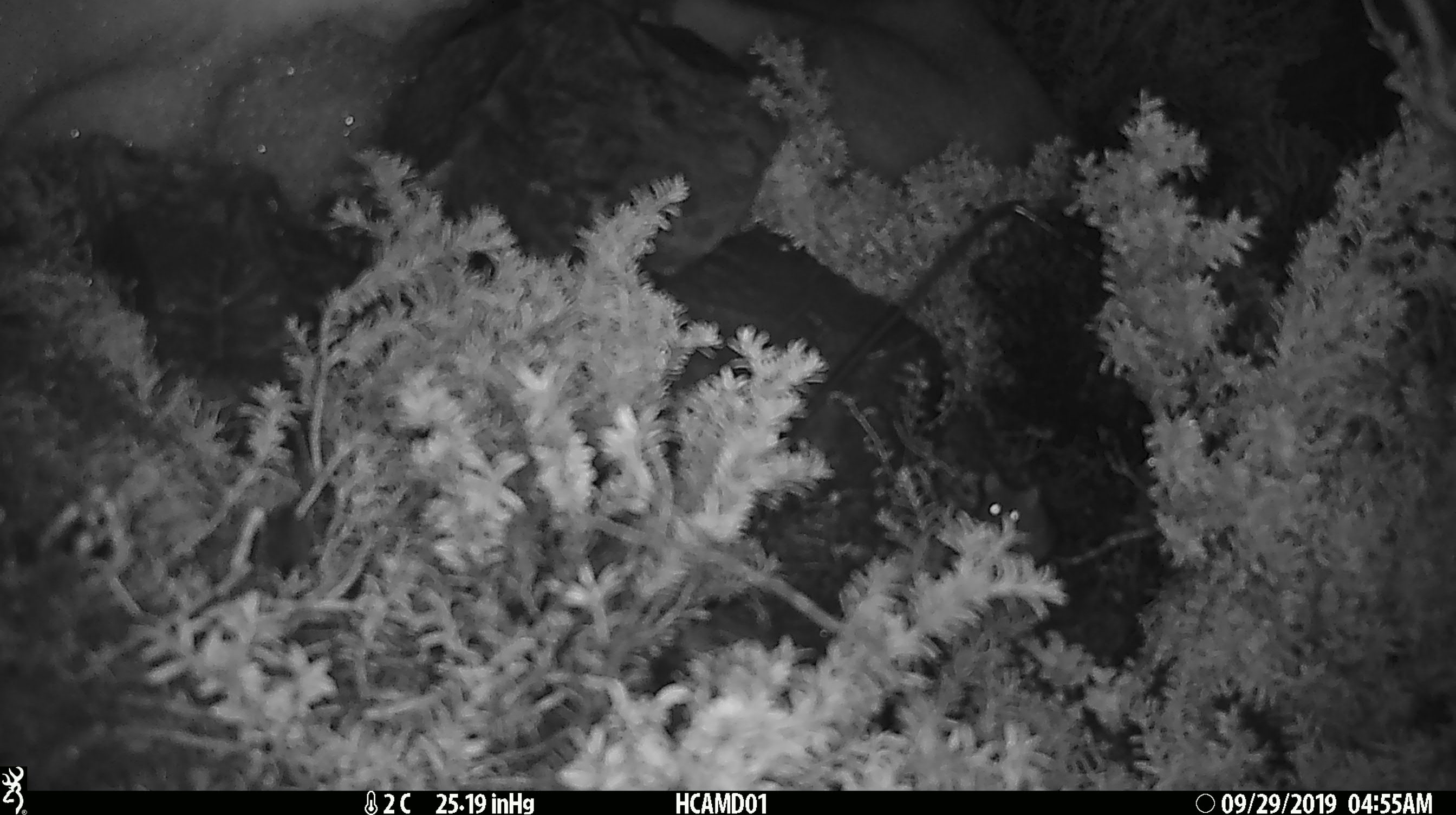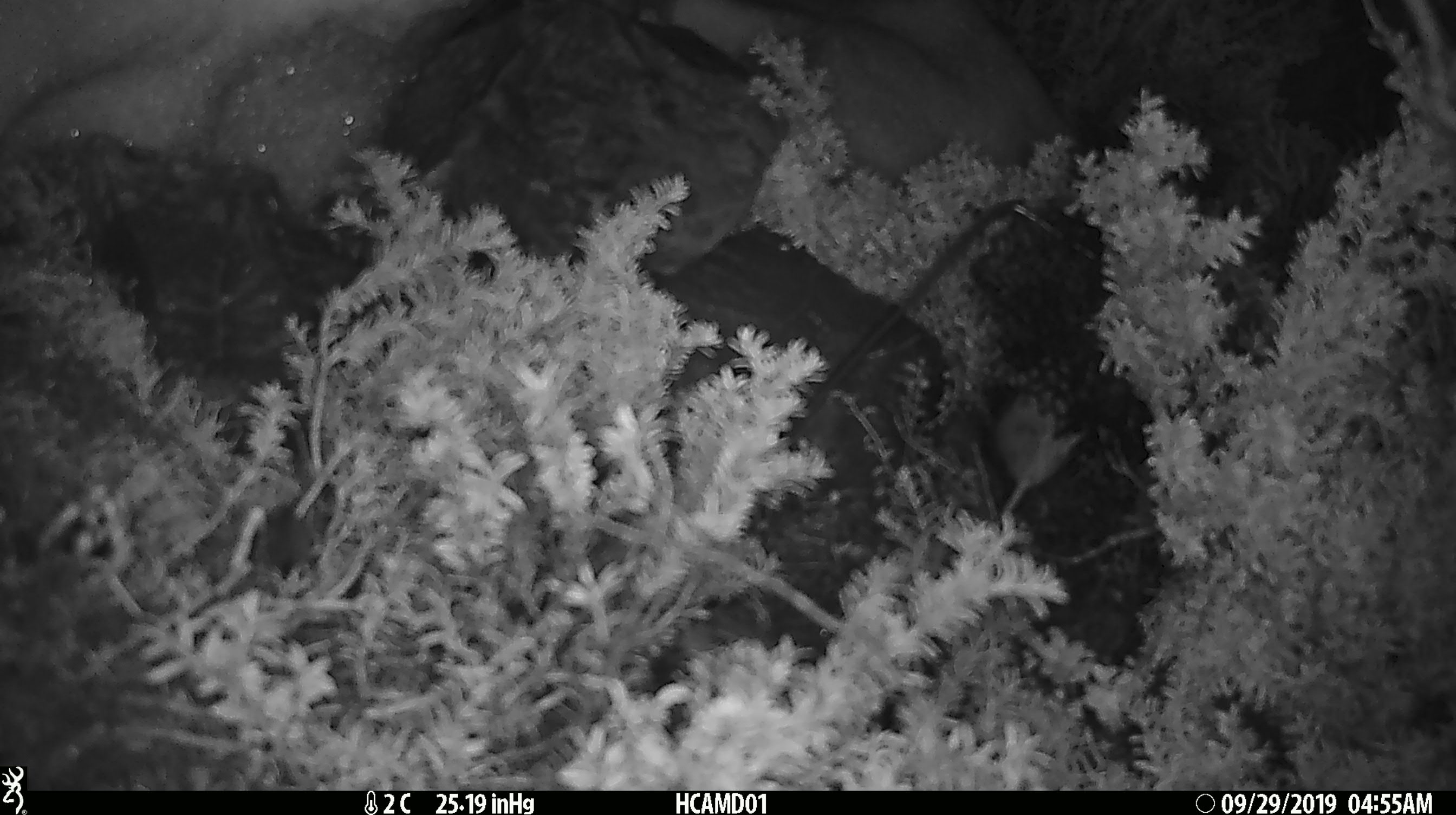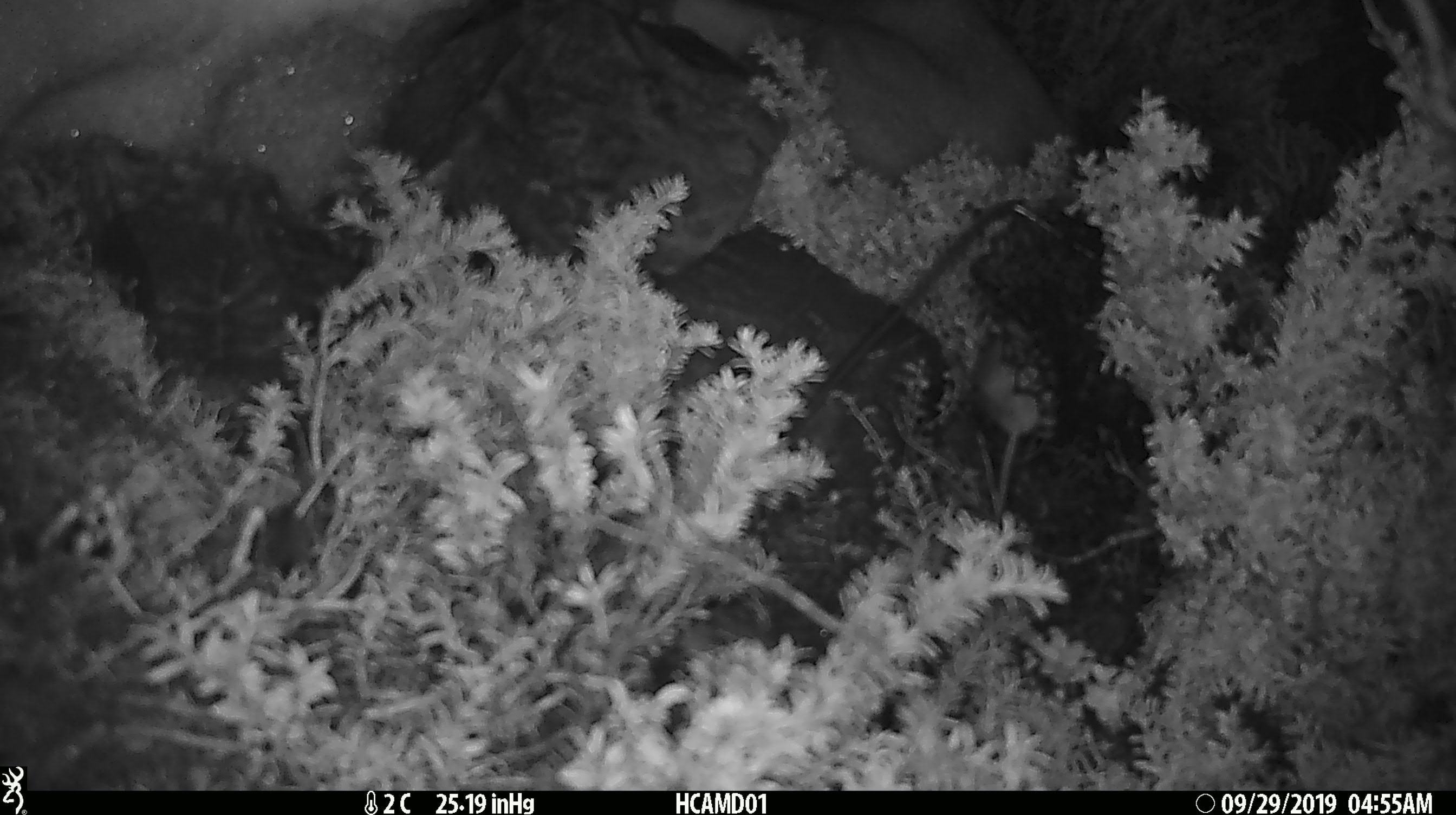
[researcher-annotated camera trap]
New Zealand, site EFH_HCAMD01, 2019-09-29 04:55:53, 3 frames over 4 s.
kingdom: Animalia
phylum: Chordata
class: Mammalia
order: Rodentia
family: Muridae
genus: Mus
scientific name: Mus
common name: mouse